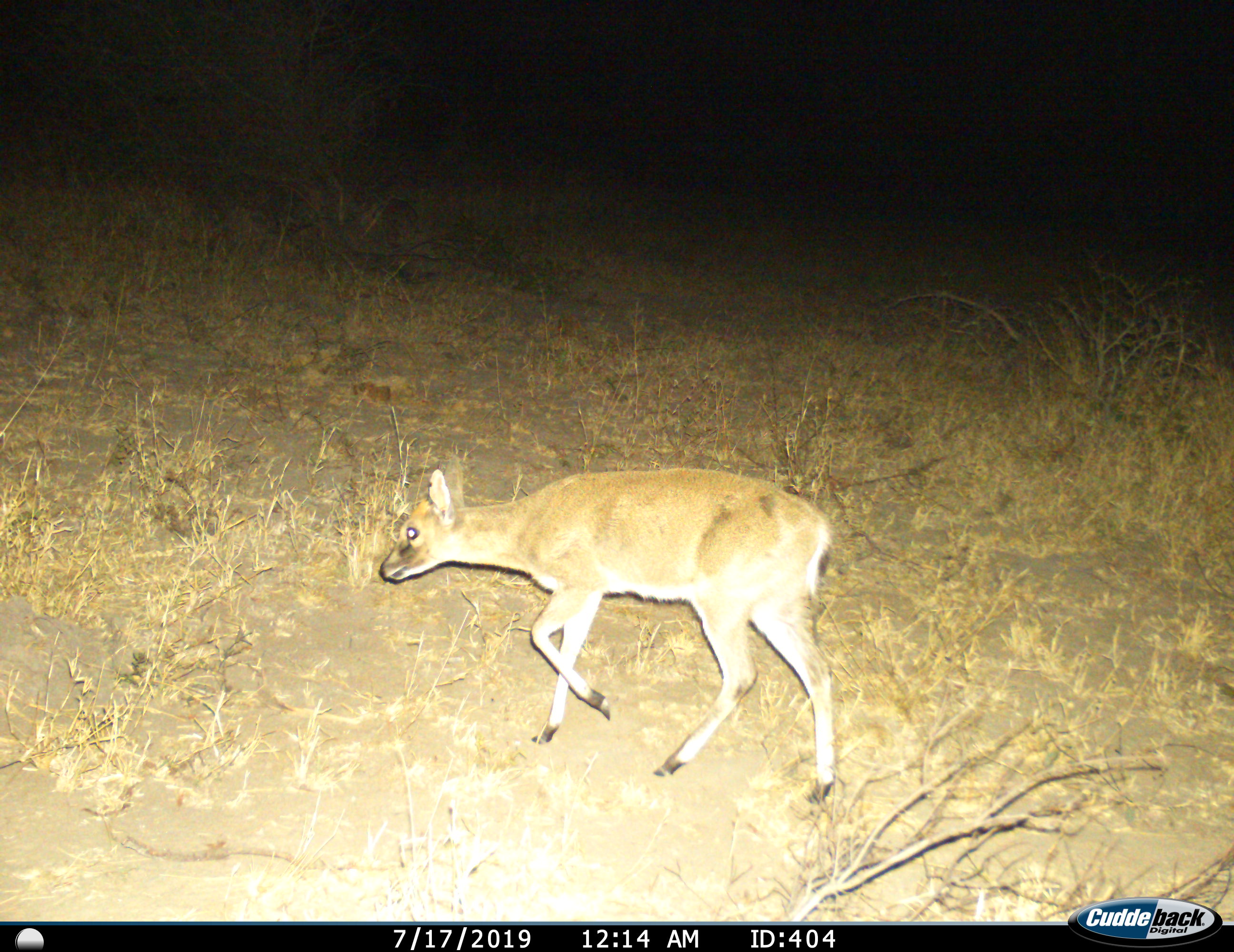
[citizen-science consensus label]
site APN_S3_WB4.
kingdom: Animalia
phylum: Chordata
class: Mammalia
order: Artiodactyla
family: Bovidae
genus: Sylvicapra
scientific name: Sylvicapra grimmia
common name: common duiker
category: duikercommongrey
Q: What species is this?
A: Duikercommongrey (common duiker) (Sylvicapra grimmia).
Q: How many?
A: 1.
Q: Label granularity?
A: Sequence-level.